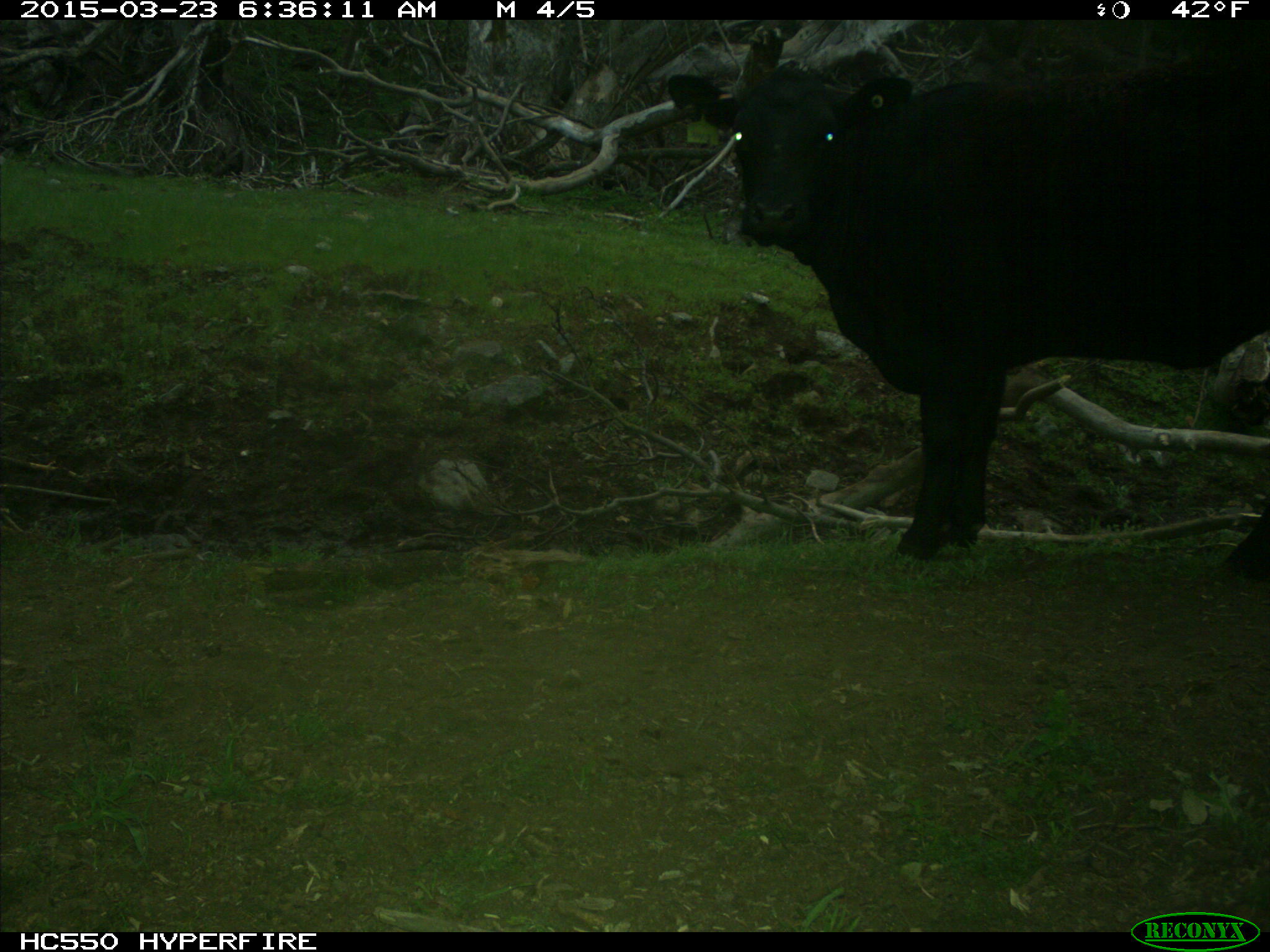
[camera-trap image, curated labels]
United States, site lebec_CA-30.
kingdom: Animalia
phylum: Chordata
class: Mammalia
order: Artiodactyla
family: Bovidae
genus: Bos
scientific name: Bos taurus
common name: domestic cow